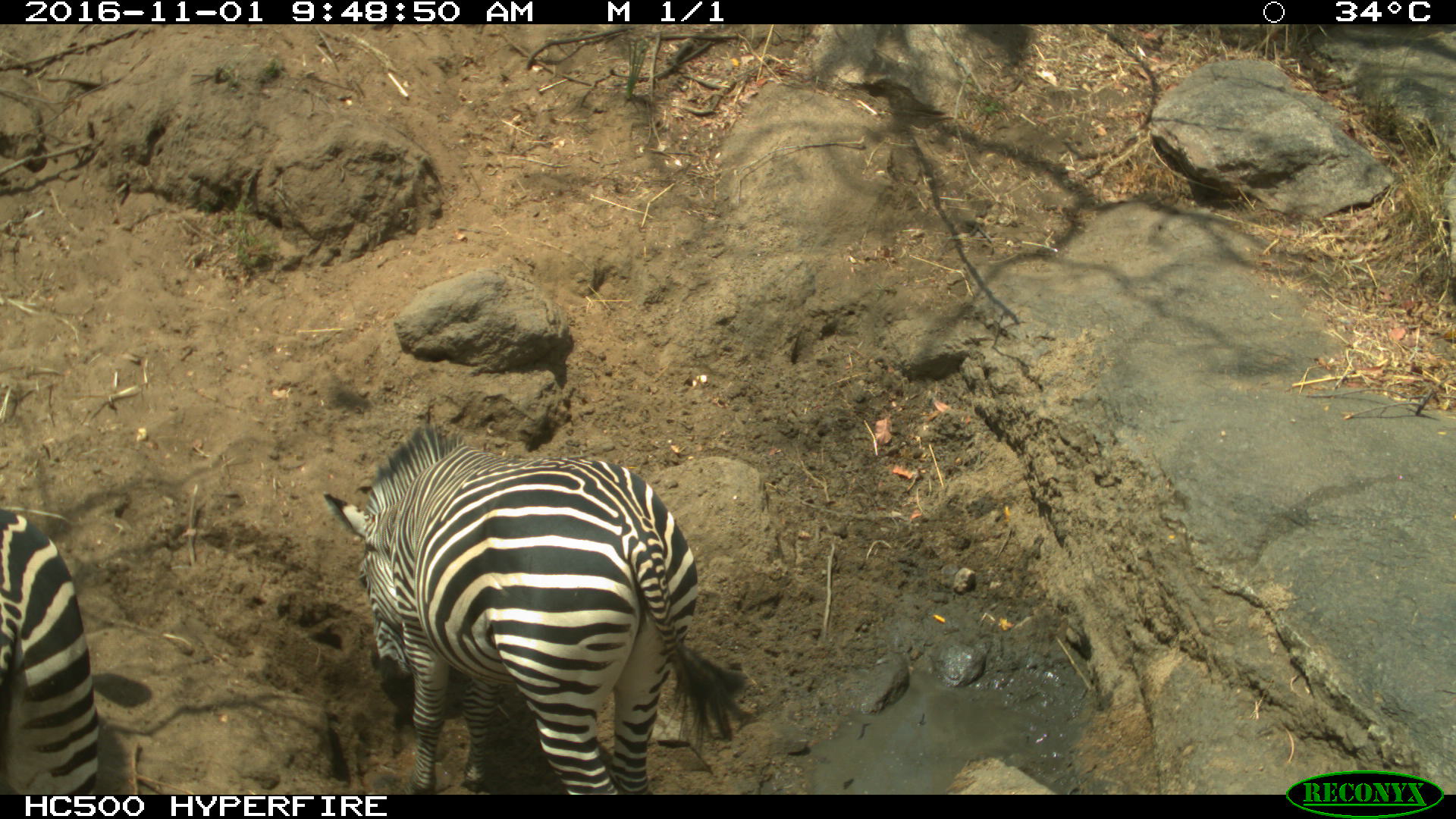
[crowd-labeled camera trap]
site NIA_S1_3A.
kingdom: Animalia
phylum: Chordata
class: Mammalia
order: Perissodactyla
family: Equidae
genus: Equus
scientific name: Equus quagga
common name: plains zebra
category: zebraplains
Zebraplains (plains zebra) (Equus quagga), count 2. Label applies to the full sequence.